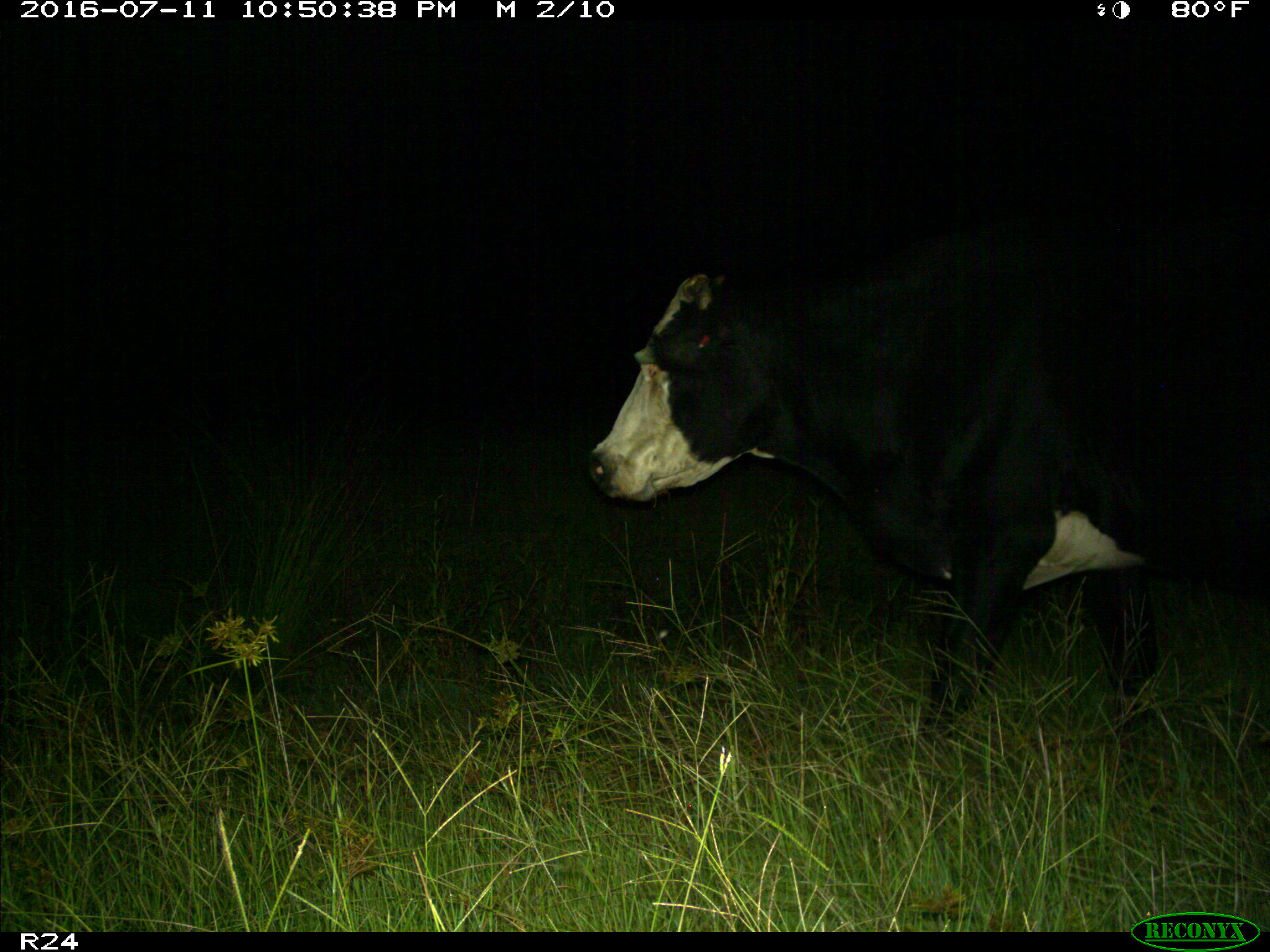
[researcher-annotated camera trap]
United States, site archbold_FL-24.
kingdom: Animalia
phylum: Chordata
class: Mammalia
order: Artiodactyla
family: Bovidae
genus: Bos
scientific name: Bos taurus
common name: domestic cow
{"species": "Bos taurus (domestic cow)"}